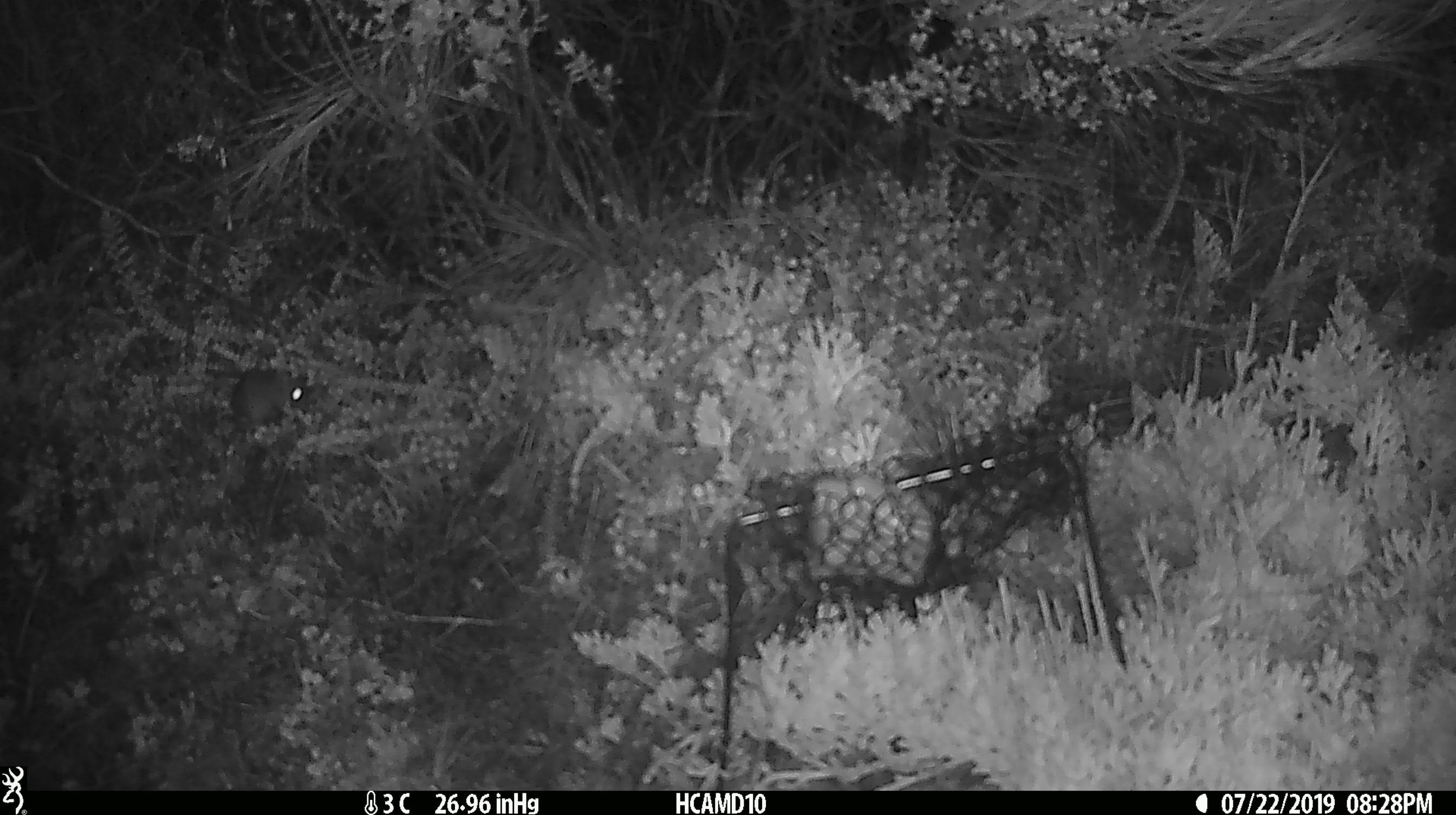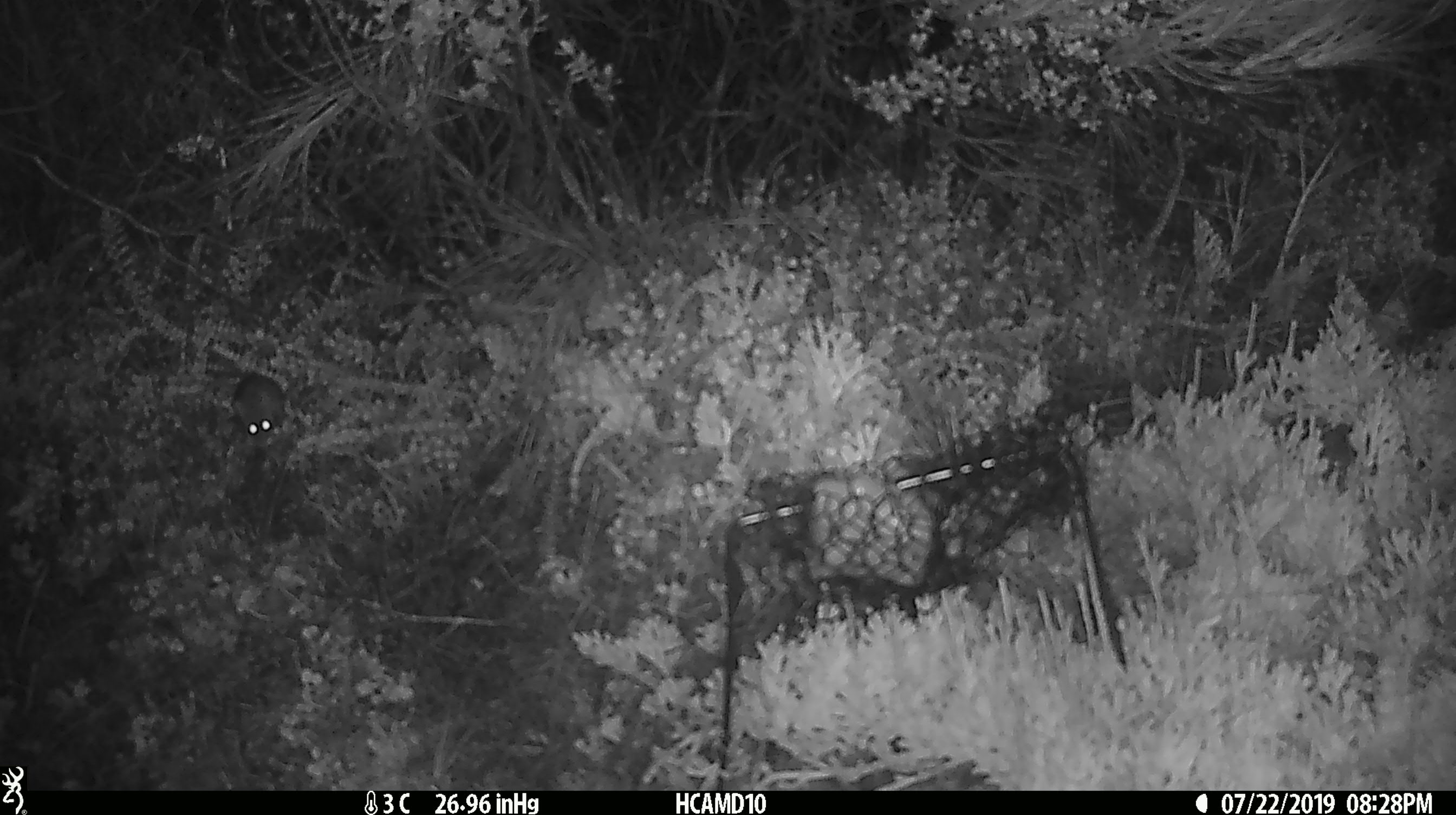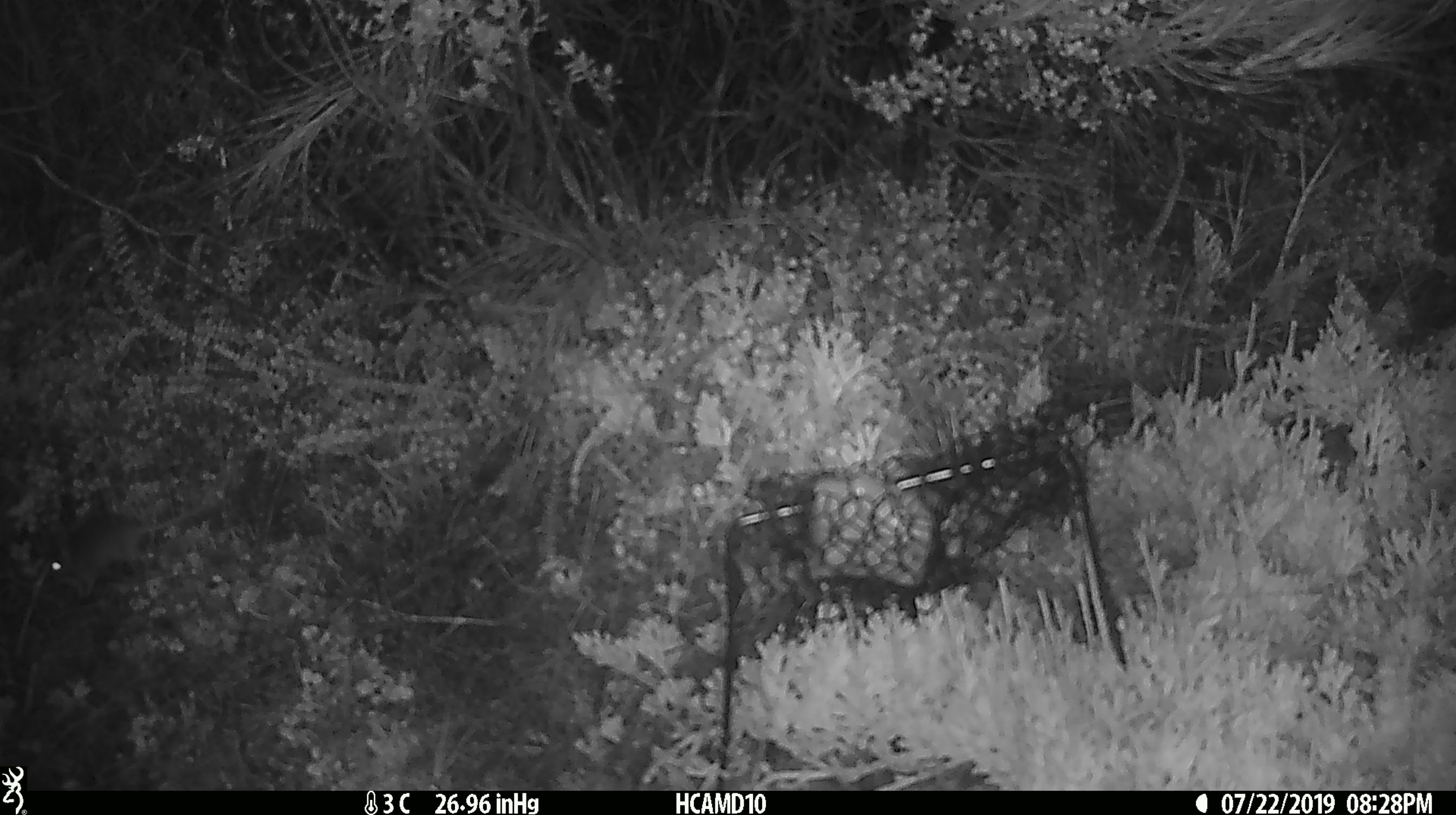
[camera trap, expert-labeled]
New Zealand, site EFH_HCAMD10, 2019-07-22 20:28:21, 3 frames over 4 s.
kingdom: Animalia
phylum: Chordata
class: Mammalia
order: Rodentia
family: Muridae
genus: Mus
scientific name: Mus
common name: mouse